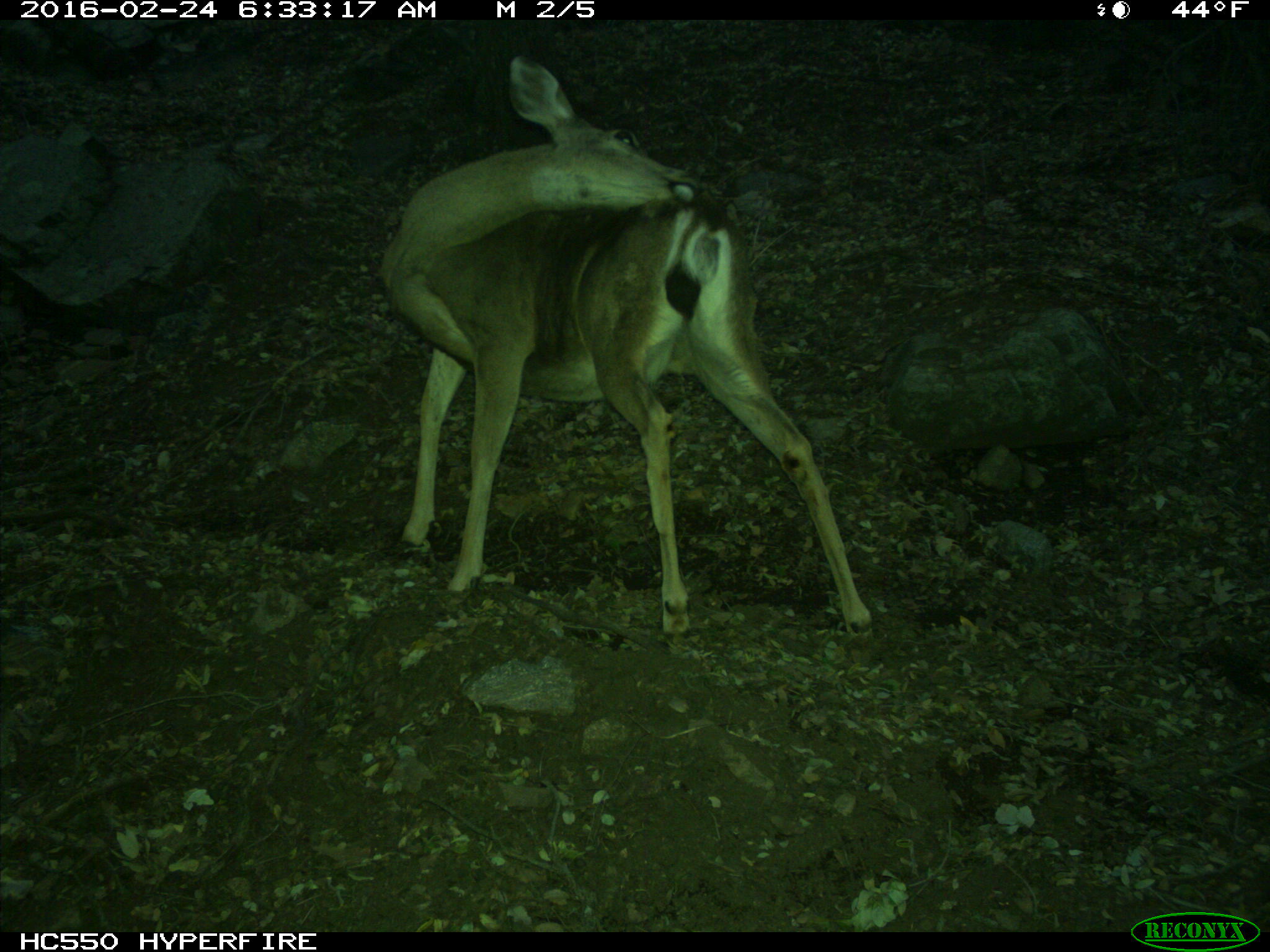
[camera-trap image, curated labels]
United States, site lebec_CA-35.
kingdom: Animalia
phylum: Chordata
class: Mammalia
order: Artiodactyla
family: Cervidae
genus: Odocoileus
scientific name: Odocoileus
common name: deer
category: unidentified deer